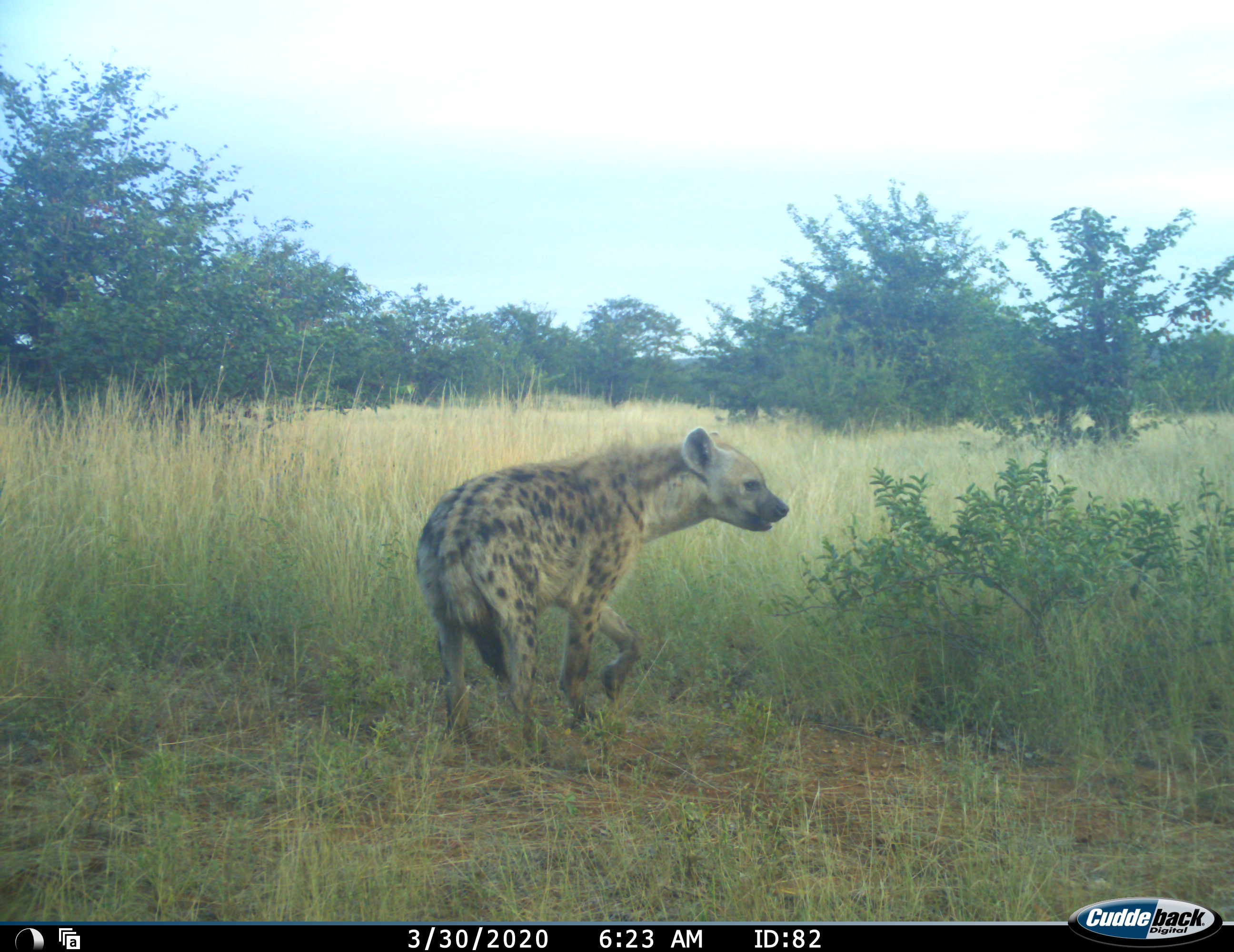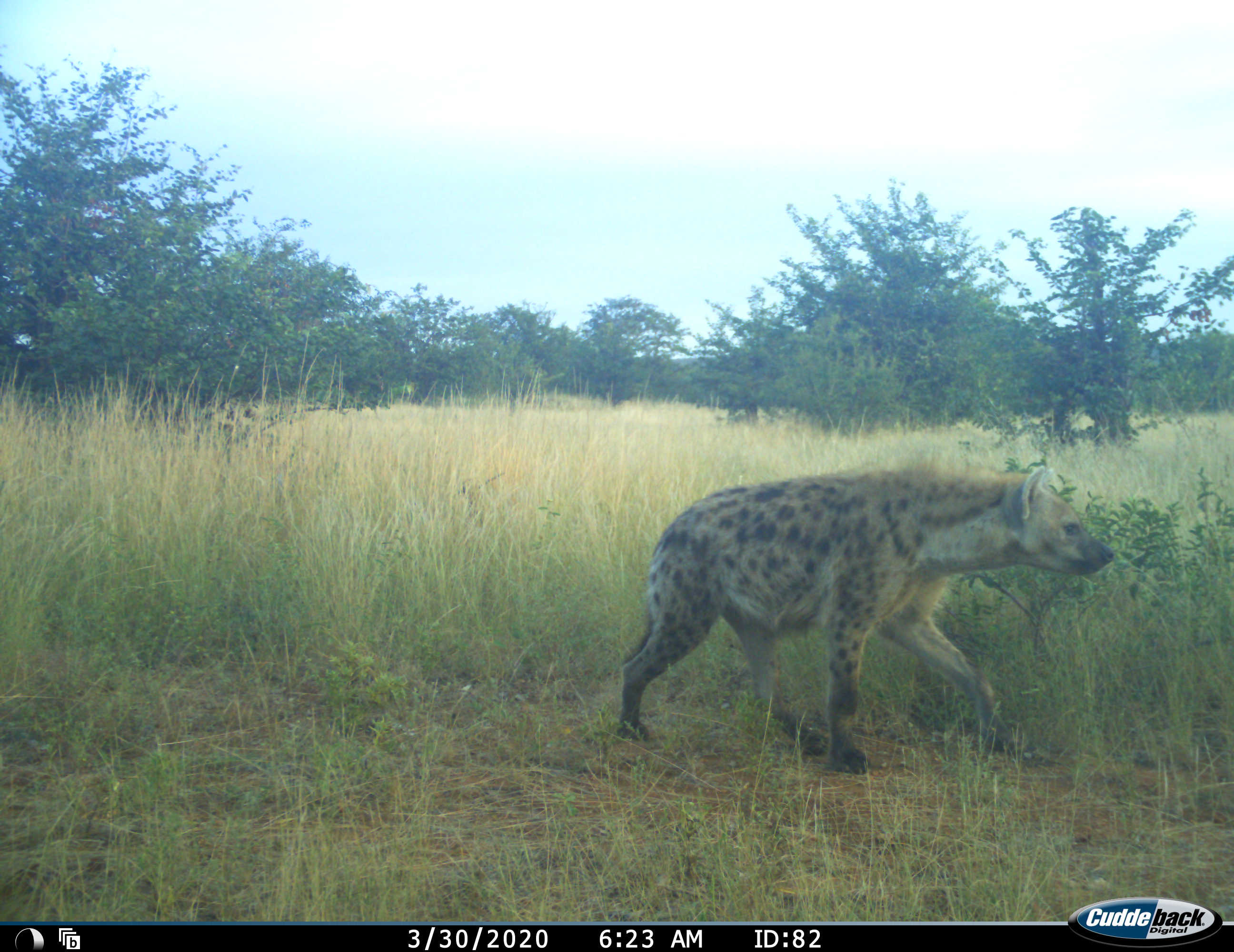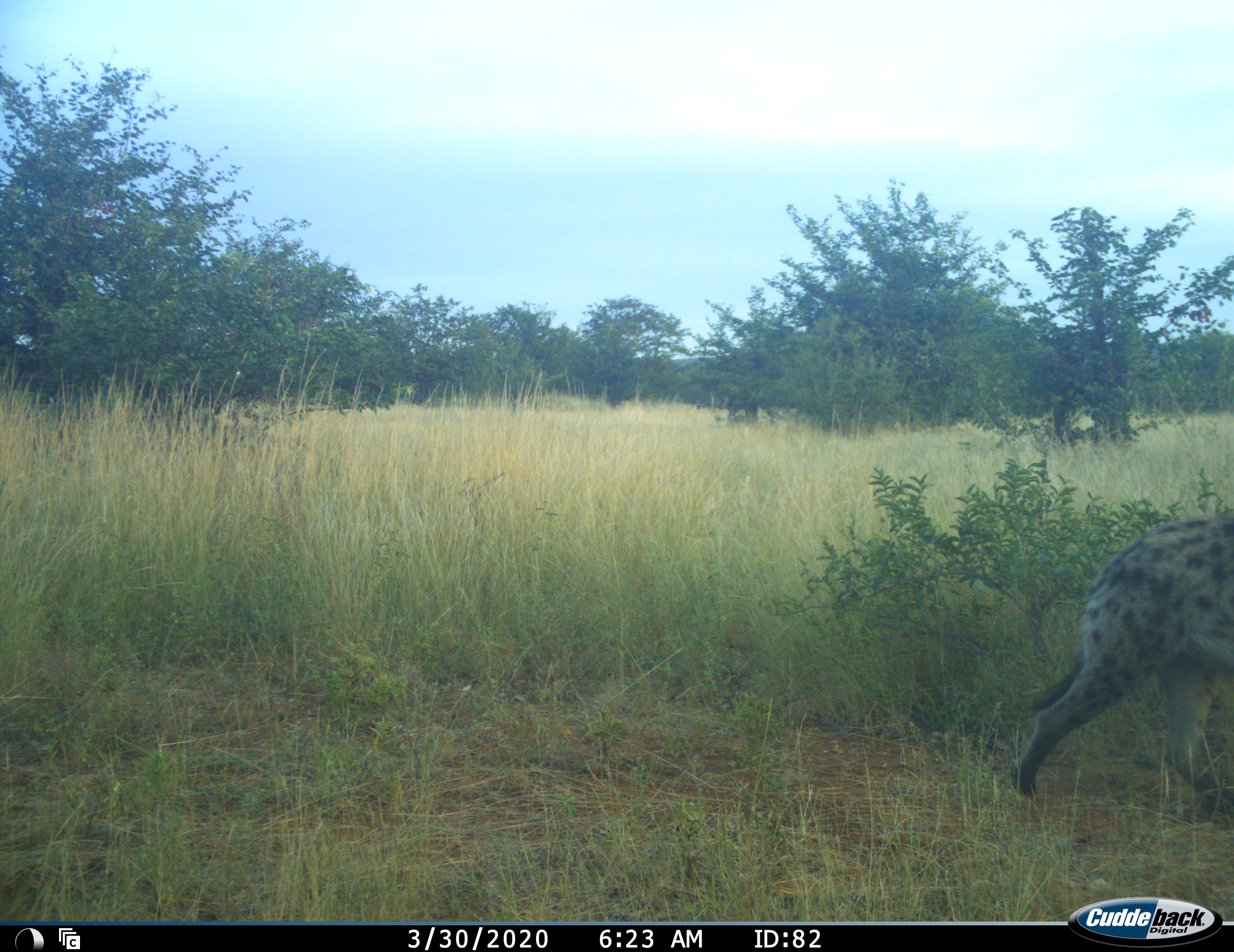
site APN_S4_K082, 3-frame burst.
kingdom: Animalia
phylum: Chordata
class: Mammalia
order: Carnivora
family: Hyaenidae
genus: Crocuta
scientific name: Crocuta crocuta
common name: spotted hyena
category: hyenaspotted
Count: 1.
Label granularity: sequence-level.